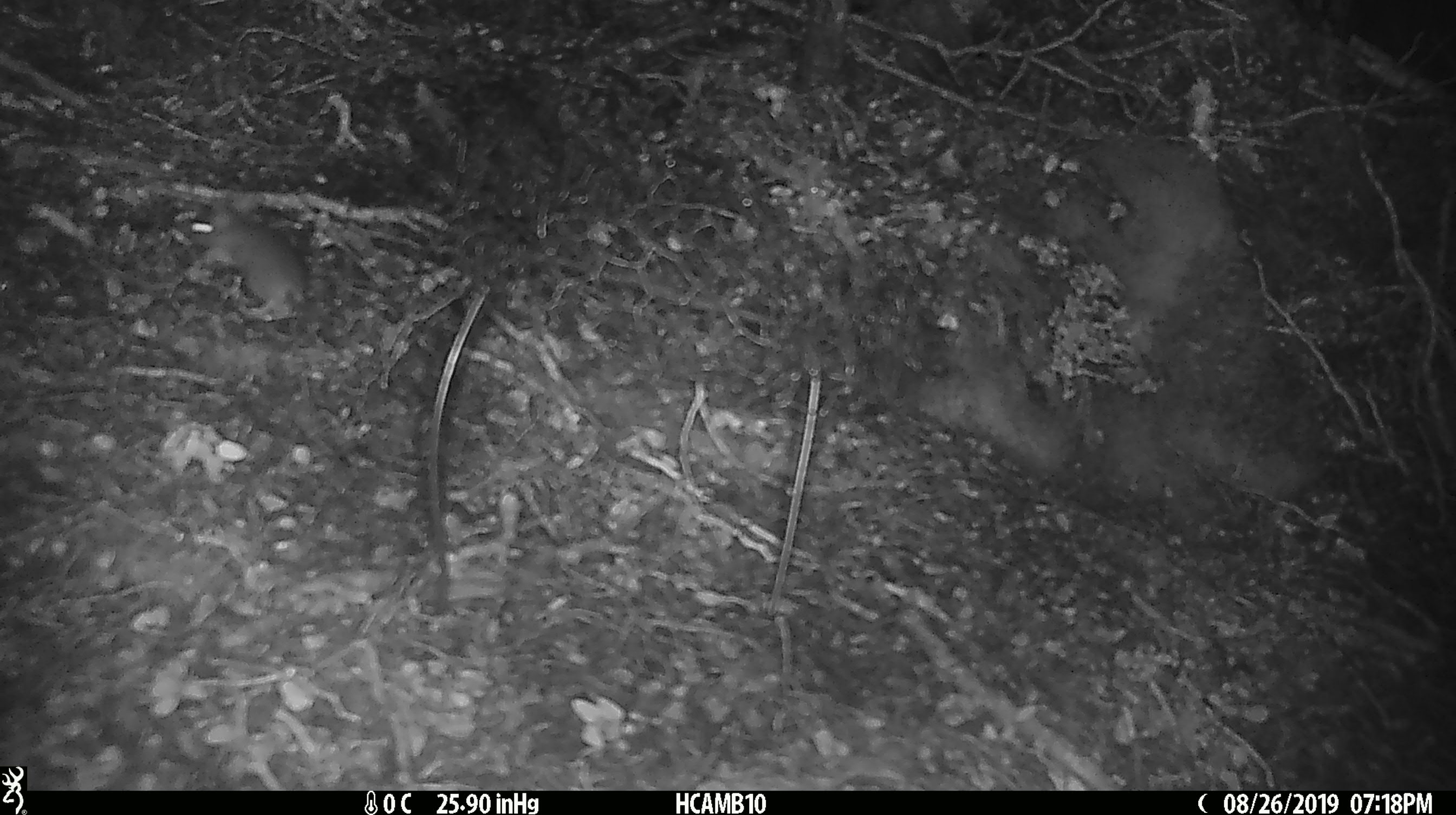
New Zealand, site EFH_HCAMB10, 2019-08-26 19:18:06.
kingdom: Animalia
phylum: Chordata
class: Mammalia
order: Rodentia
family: Muridae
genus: Mus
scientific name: Mus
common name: mouse